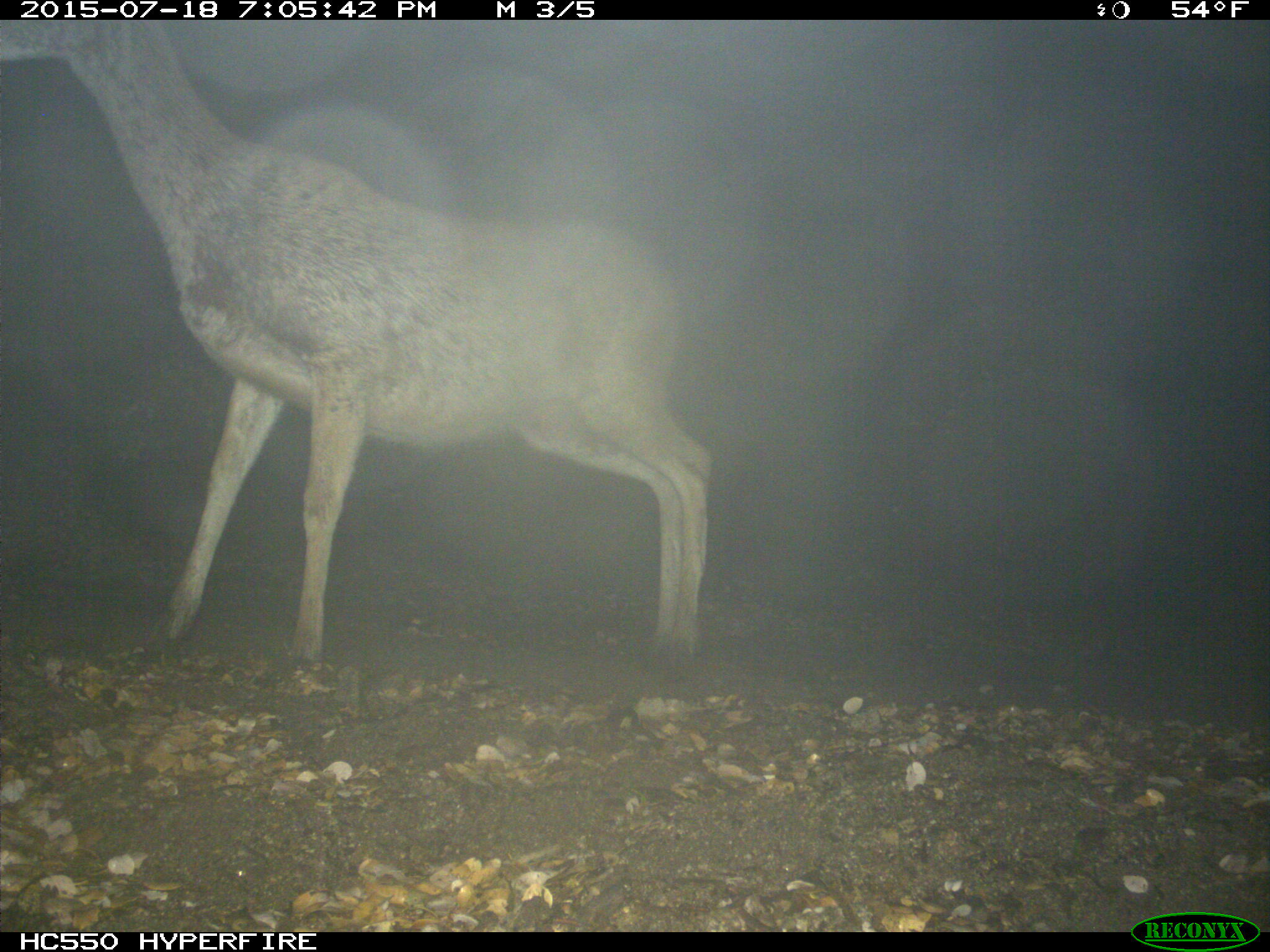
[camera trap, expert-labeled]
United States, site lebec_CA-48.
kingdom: Animalia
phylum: Chordata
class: Mammalia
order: Artiodactyla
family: Cervidae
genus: Odocoileus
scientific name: Odocoileus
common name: deer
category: unidentified deer